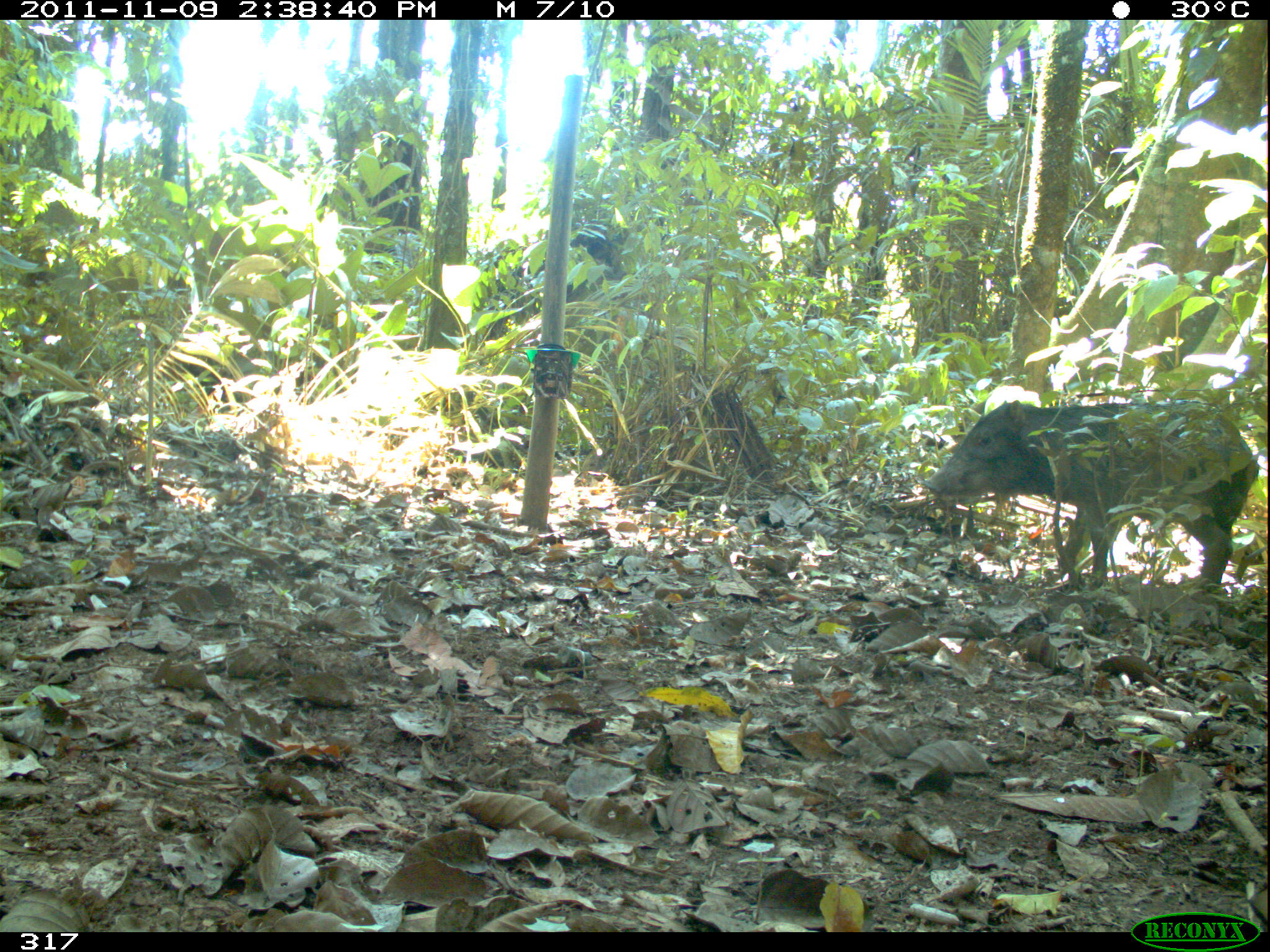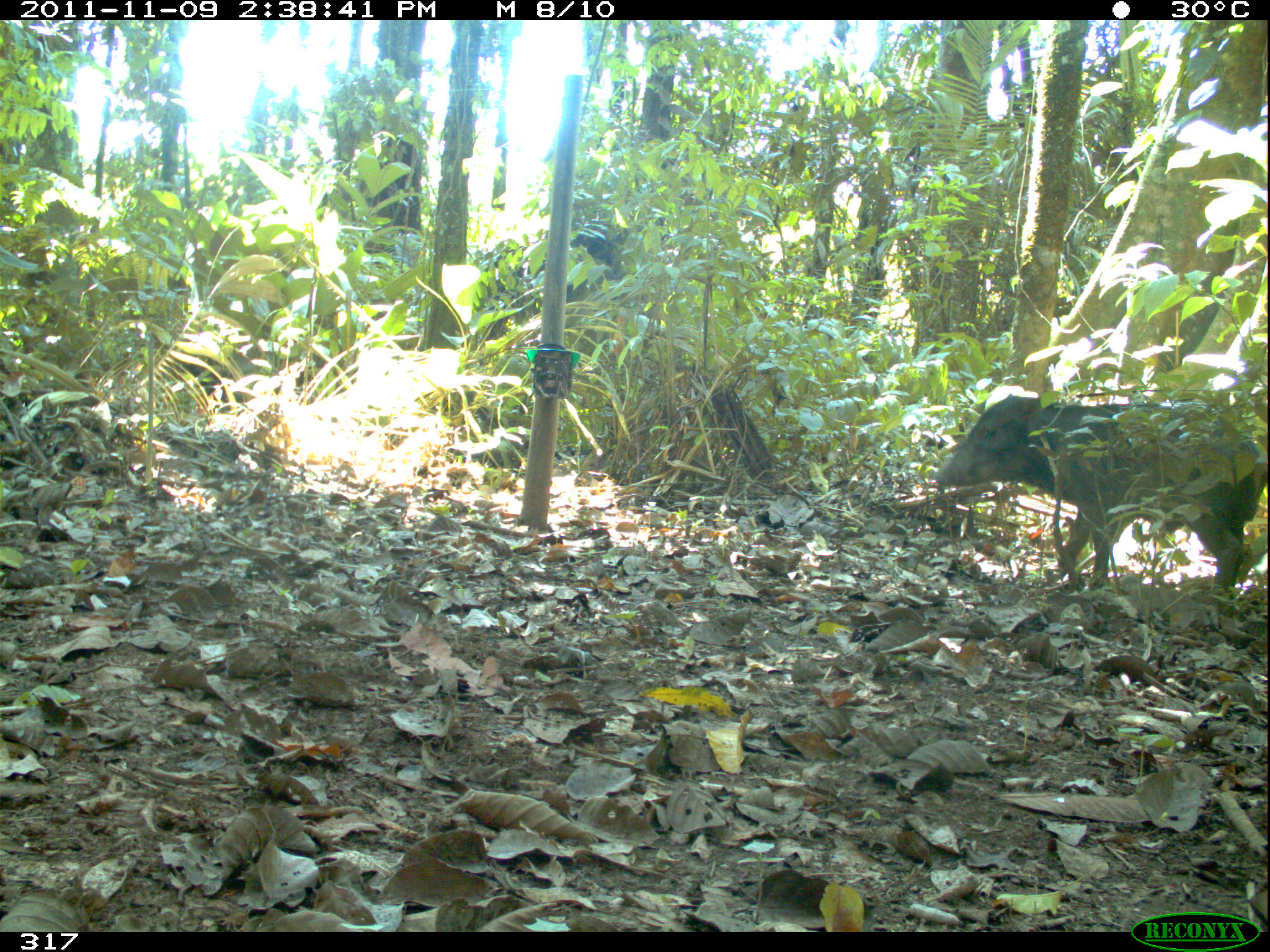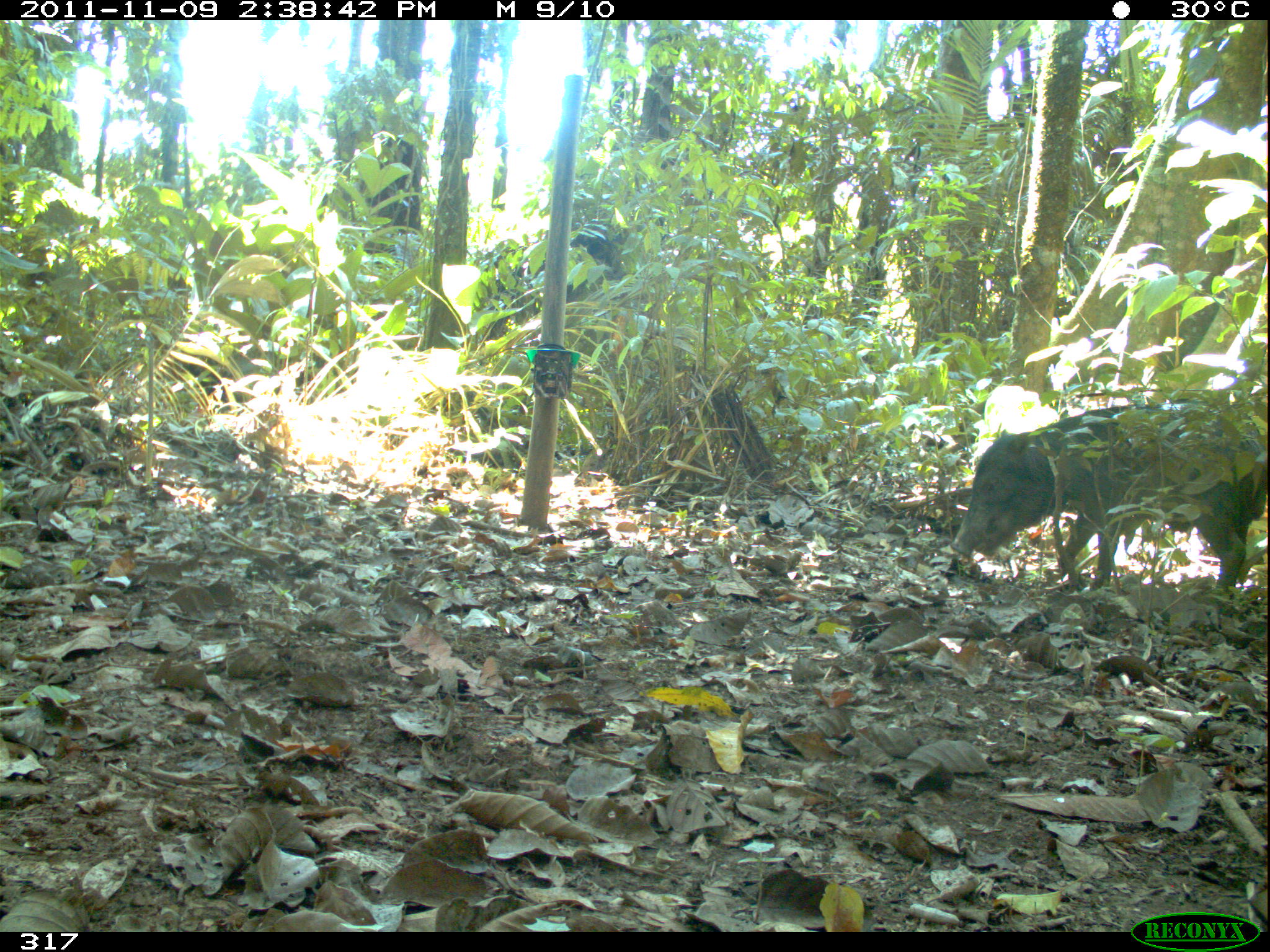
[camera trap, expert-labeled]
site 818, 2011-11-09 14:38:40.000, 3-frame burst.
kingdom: Animalia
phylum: Chordata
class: Mammalia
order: Artiodactyla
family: Tayassuidae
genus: Tayassu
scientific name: Tayassu pecari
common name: white-lipped peccary